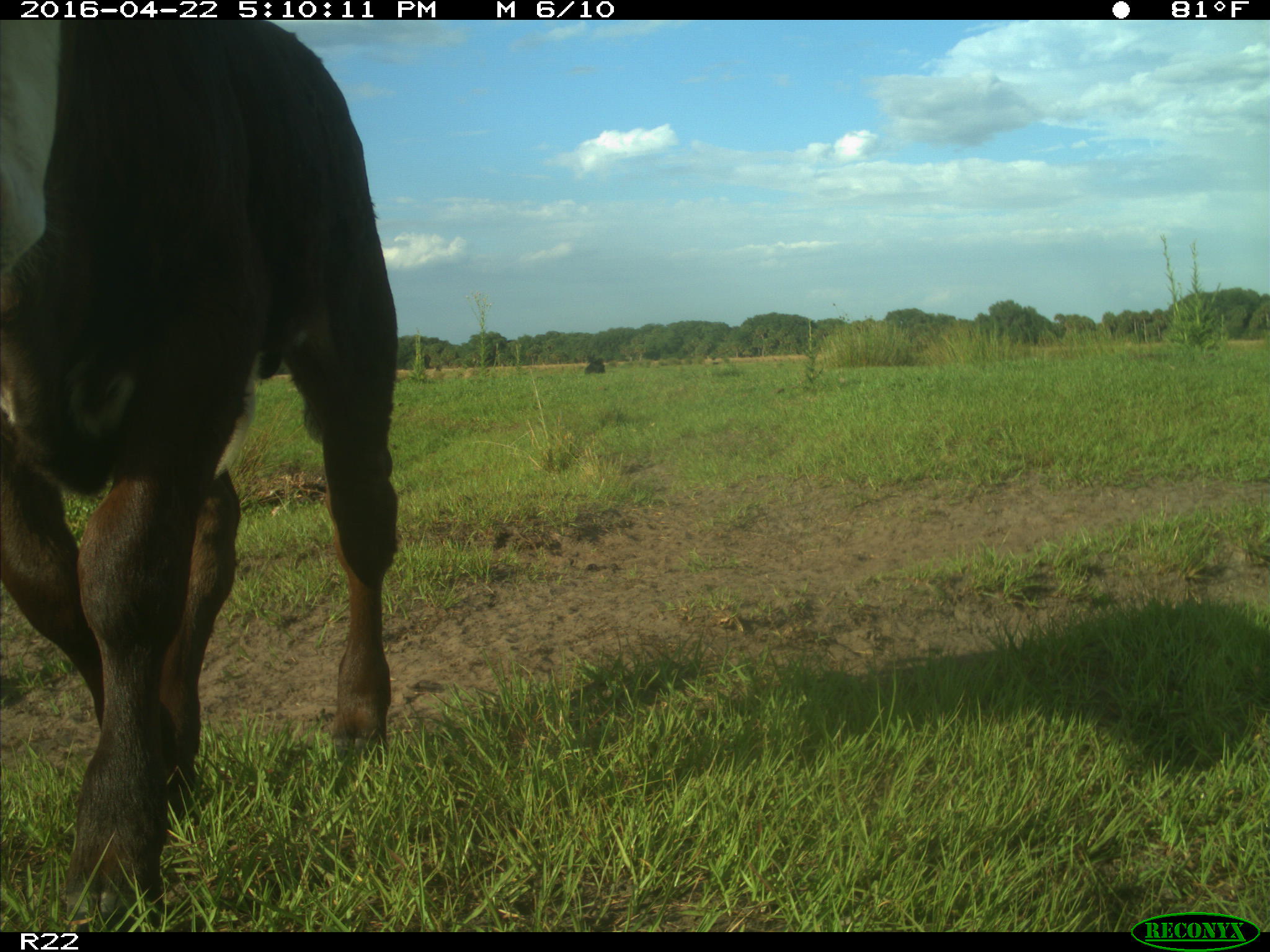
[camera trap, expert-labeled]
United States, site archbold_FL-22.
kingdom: Animalia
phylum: Chordata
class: Mammalia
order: Artiodactyla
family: Bovidae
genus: Bos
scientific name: Bos taurus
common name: domestic cow